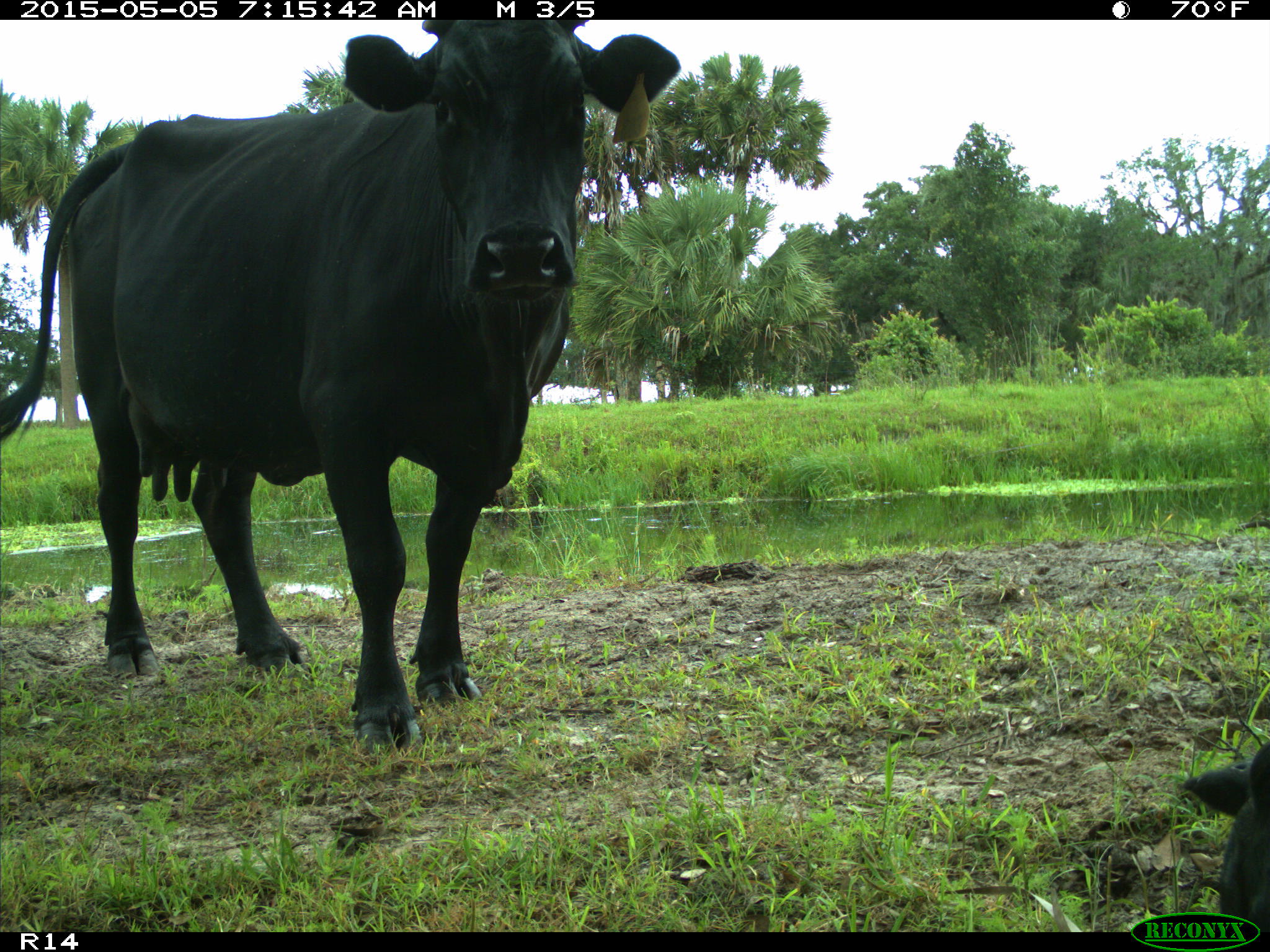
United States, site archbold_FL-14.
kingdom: Animalia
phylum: Chordata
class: Mammalia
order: Artiodactyla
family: Bovidae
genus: Bos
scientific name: Bos taurus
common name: domestic cow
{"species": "Bos taurus (domestic cow)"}